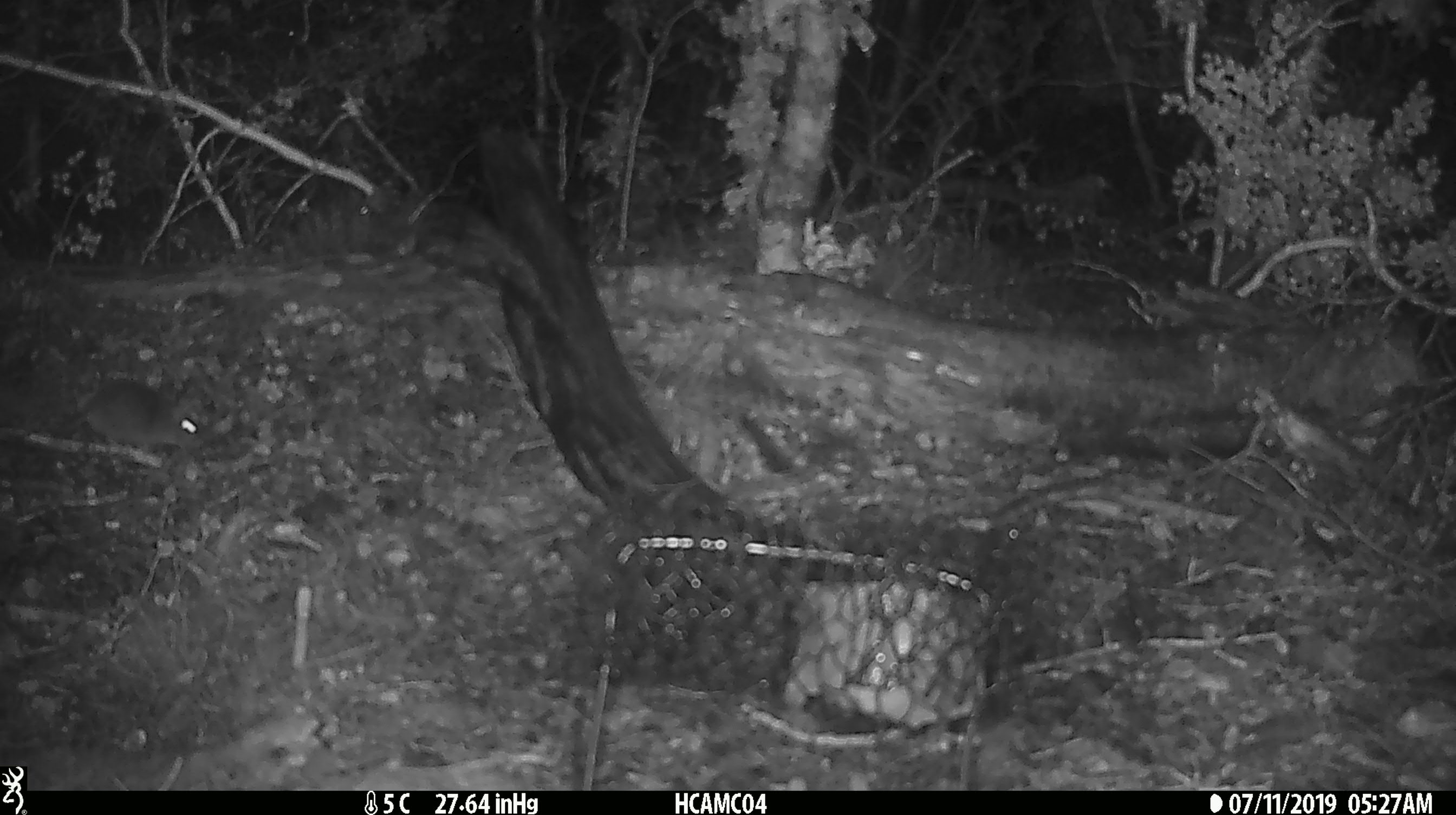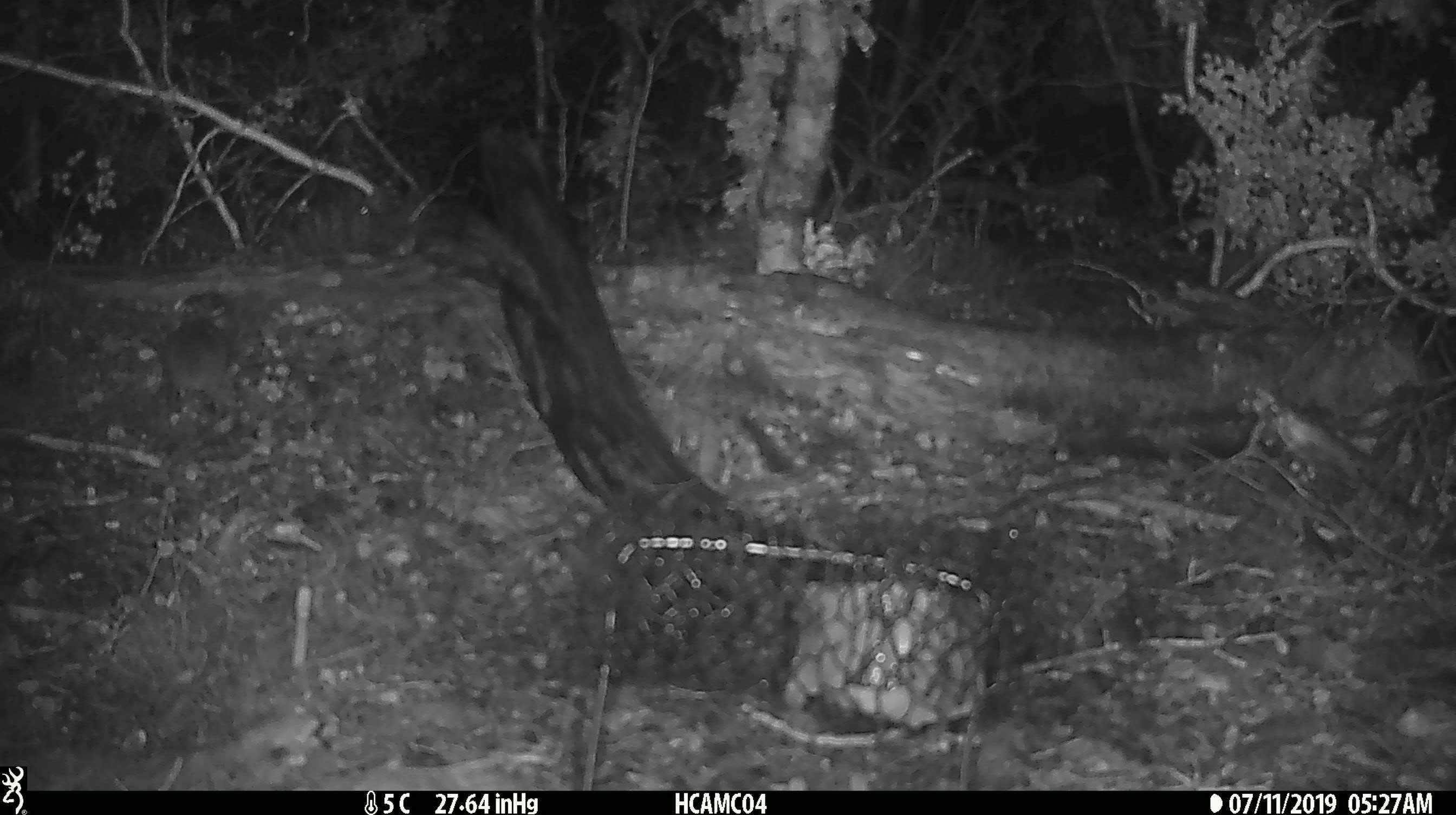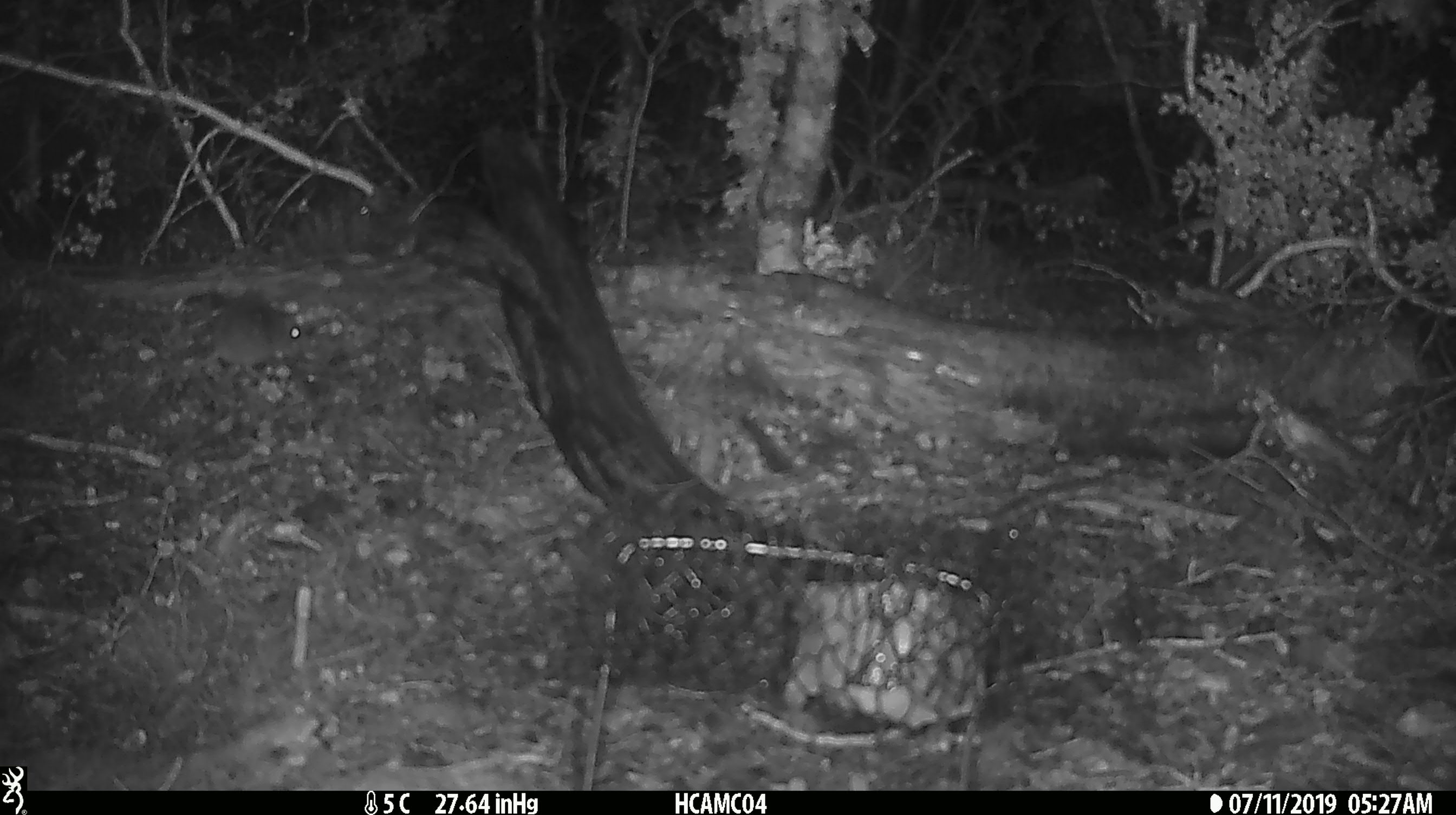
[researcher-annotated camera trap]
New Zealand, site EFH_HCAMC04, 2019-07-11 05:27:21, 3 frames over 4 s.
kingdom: Animalia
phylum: Chordata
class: Mammalia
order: Rodentia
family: Muridae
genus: Mus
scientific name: Mus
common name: mouse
Mouse (Mus).